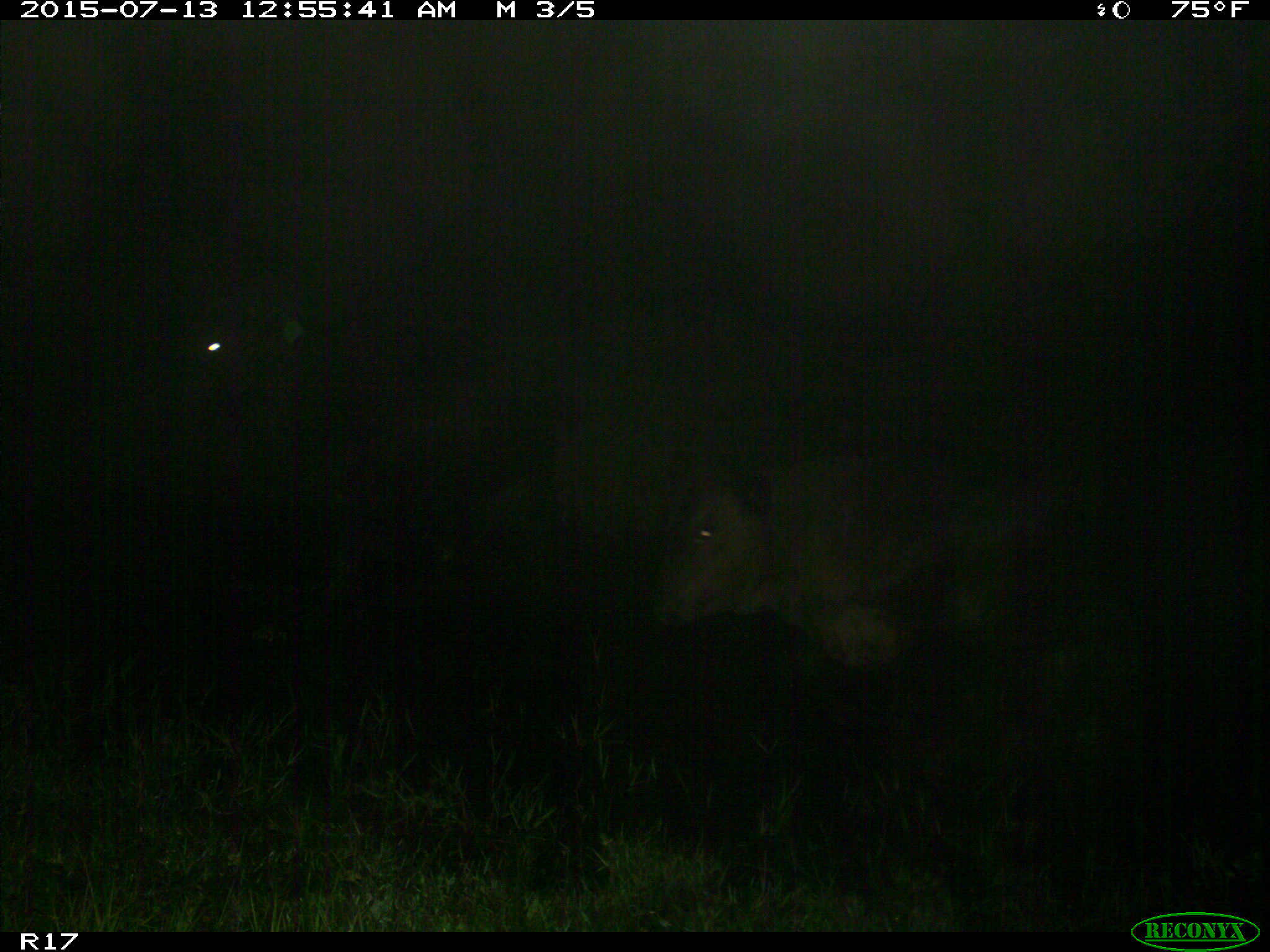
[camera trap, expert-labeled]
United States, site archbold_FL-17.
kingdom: Animalia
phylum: Chordata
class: Mammalia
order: Artiodactyla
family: Bovidae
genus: Bos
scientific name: Bos taurus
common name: domestic cow